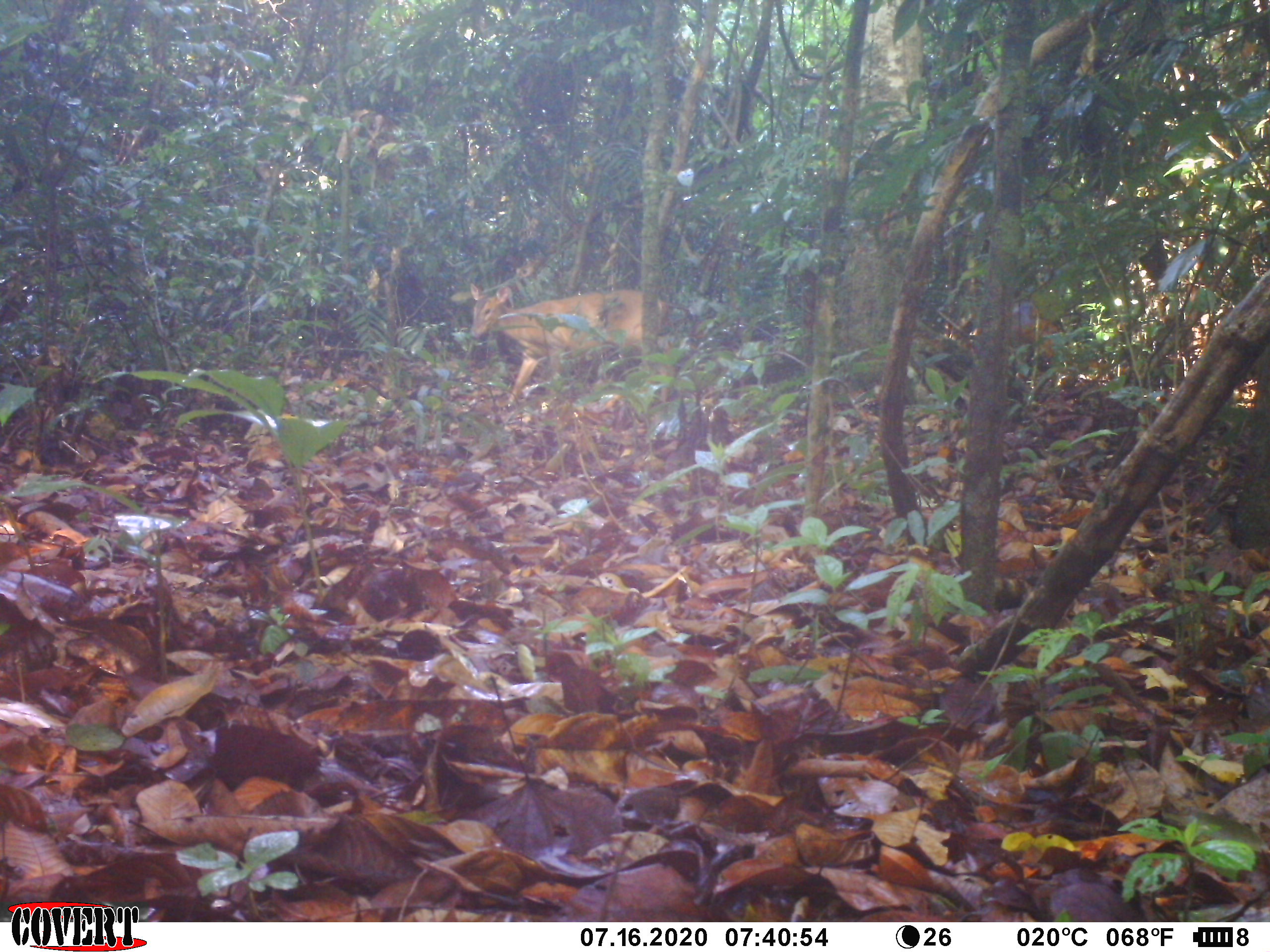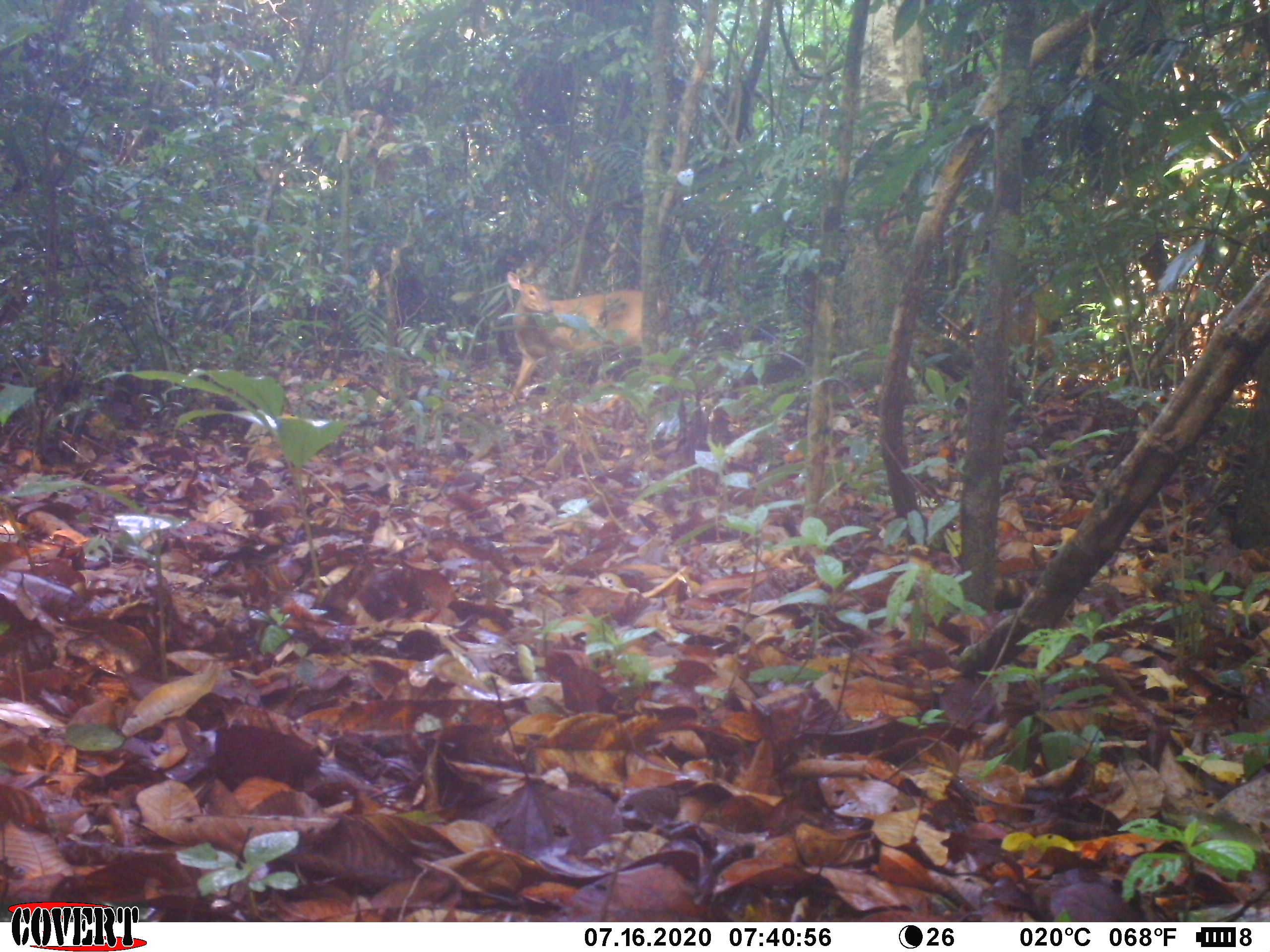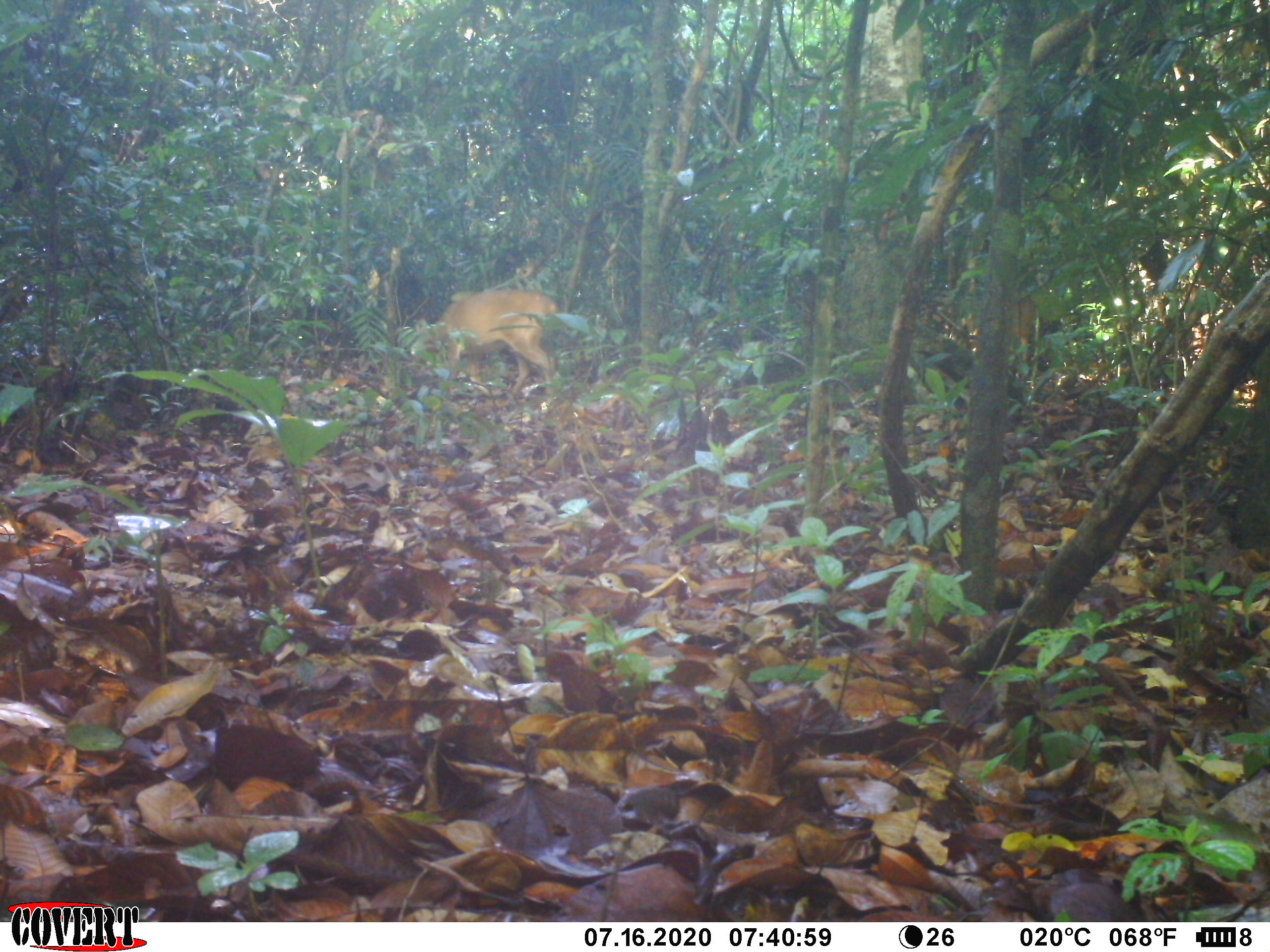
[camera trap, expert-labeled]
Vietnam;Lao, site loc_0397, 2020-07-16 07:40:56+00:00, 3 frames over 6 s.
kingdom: Animalia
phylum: Chordata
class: Mammalia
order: Artiodactyla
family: Cervidae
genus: Muntiacus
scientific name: Muntiacus vuquangensis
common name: large-antlered muntjac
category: large antlered muntjac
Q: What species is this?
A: Large antlered muntjac (large-antlered muntjac) (Muntiacus vuquangensis).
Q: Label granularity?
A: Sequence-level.